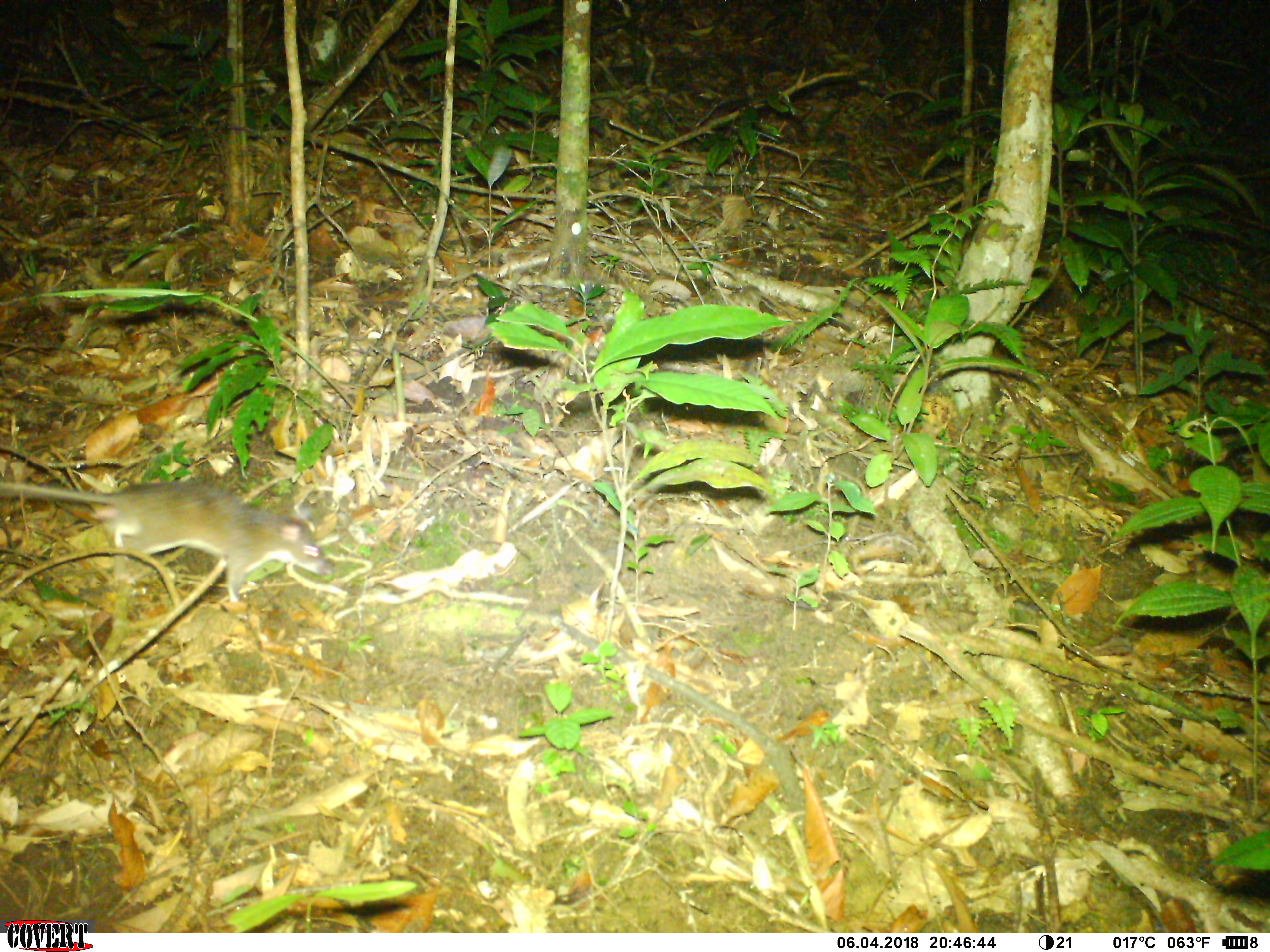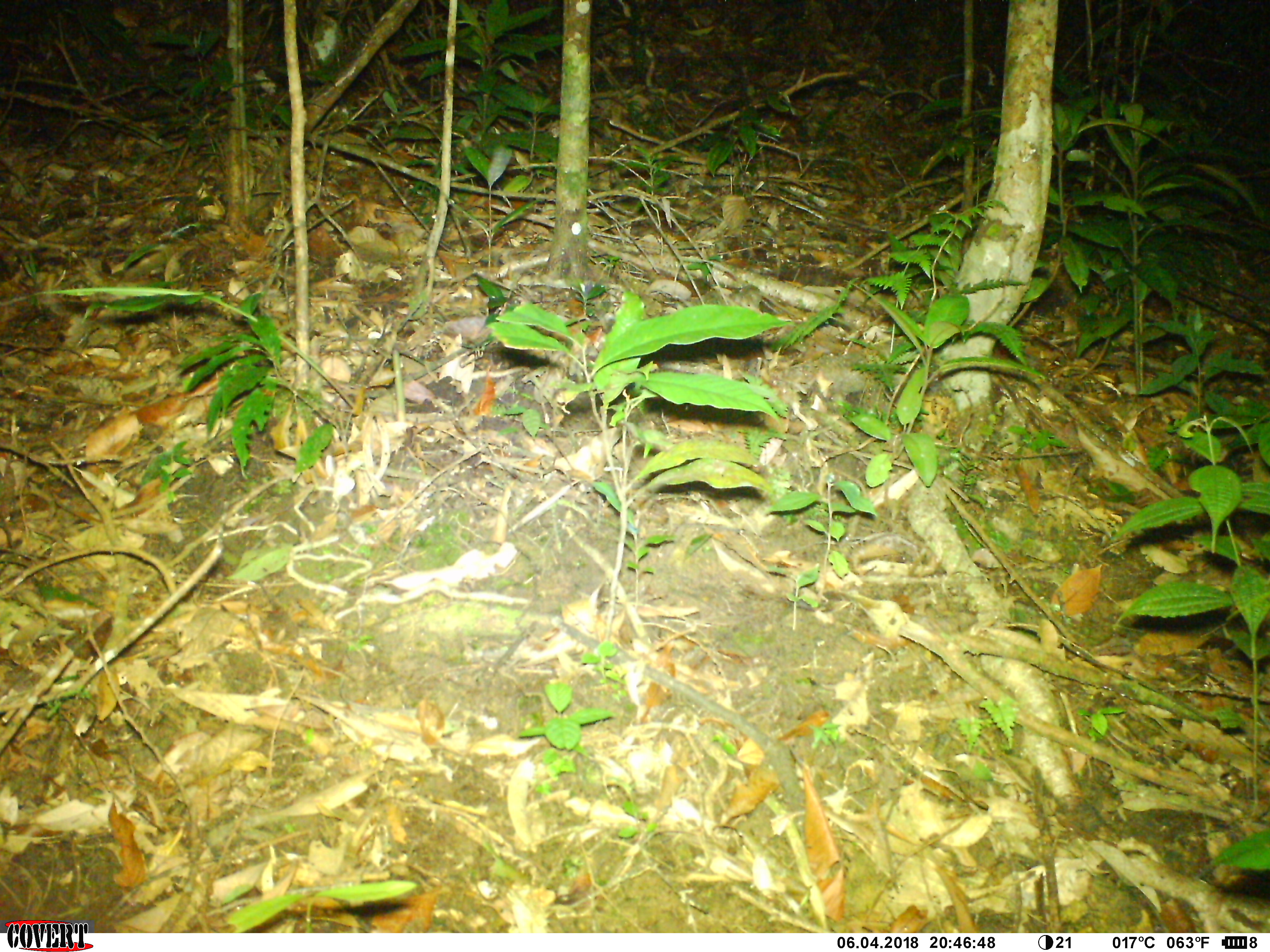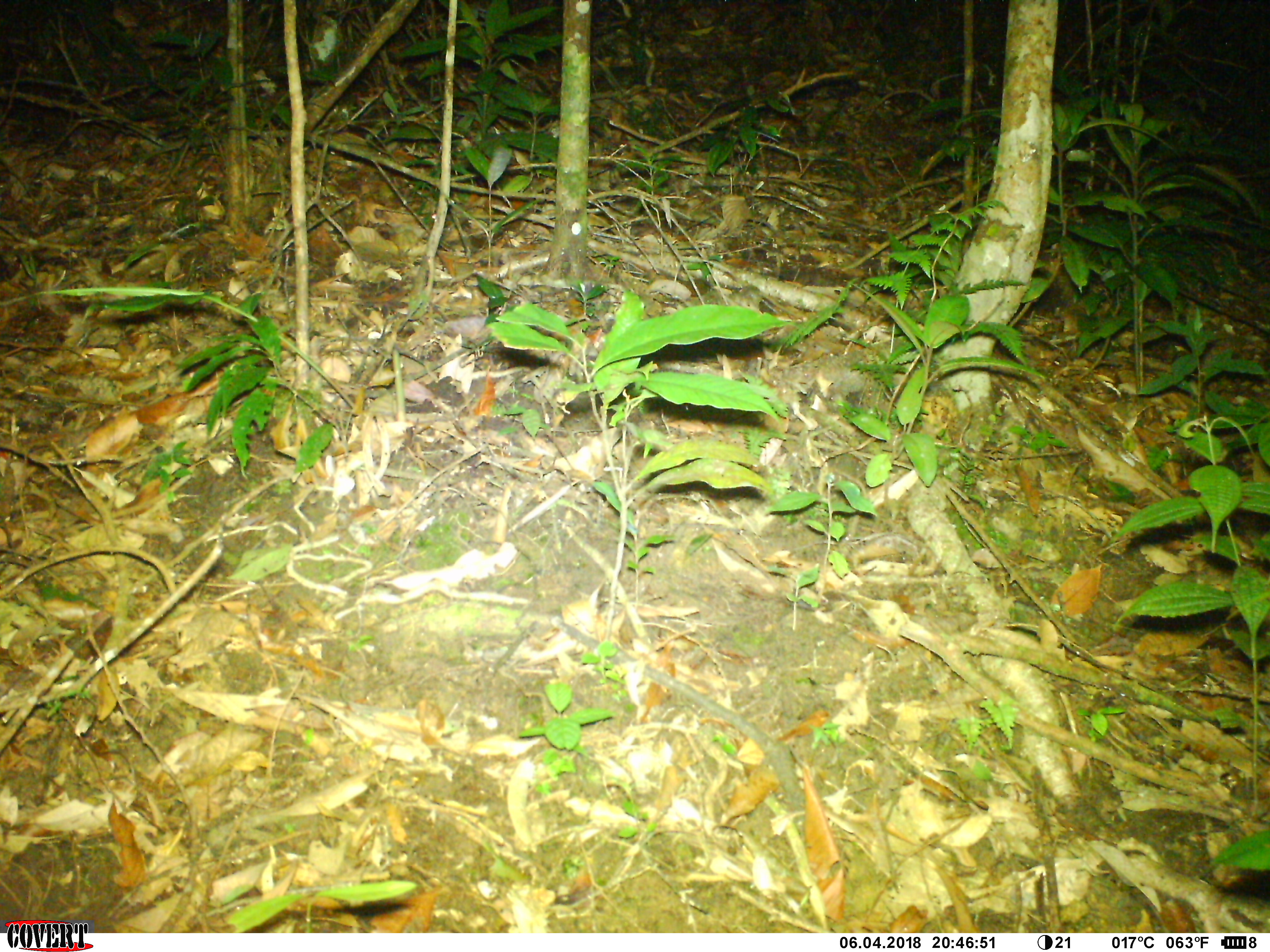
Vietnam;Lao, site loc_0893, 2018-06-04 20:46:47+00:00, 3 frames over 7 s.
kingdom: Animalia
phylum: Chordata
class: Mammalia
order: Rodentia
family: Muridae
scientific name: Muridae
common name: old-world mice and rats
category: unidentified murid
Unidentified murid (old-world mice and rats) (Muridae). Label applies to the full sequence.